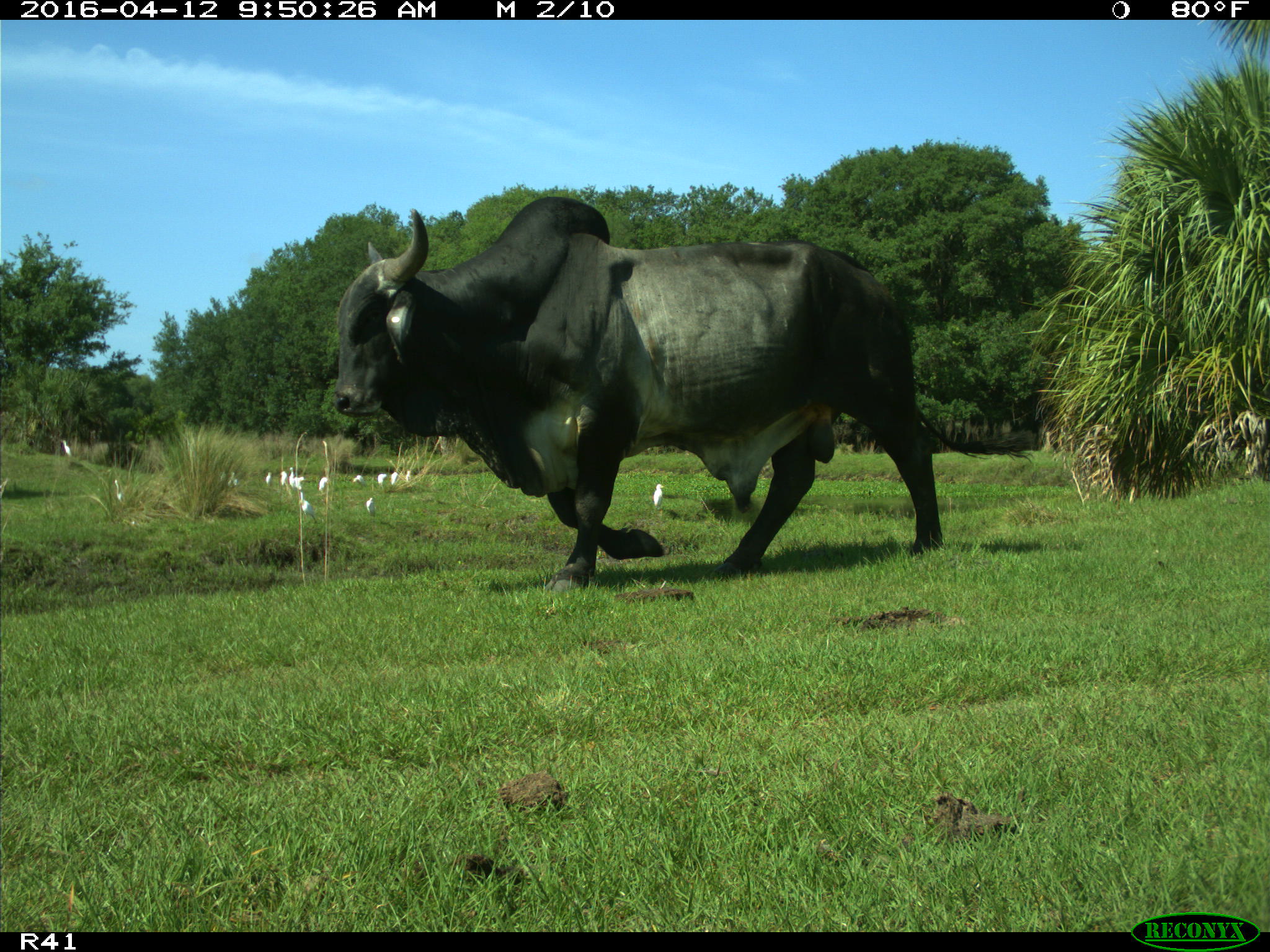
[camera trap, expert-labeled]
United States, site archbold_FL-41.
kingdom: Animalia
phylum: Chordata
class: Mammalia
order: Artiodactyla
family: Bovidae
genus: Bos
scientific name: Bos taurus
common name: domestic cow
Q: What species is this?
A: Bos taurus (domestic cow).